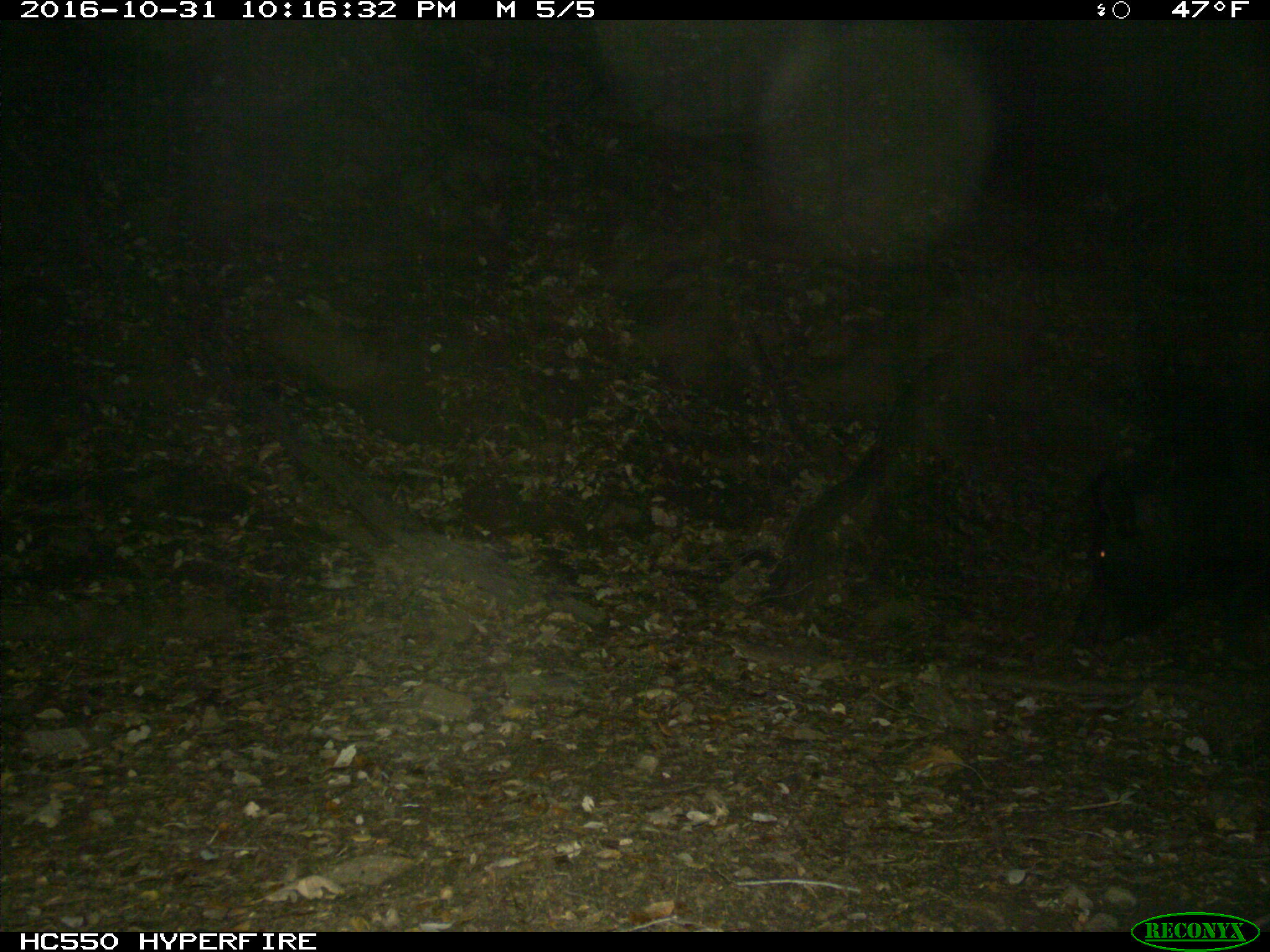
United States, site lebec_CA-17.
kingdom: Animalia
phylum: Chordata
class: Mammalia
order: Artiodactyla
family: Suidae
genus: Sus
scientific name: Sus scrofa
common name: wild boar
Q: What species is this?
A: Sus scrofa (wild boar).